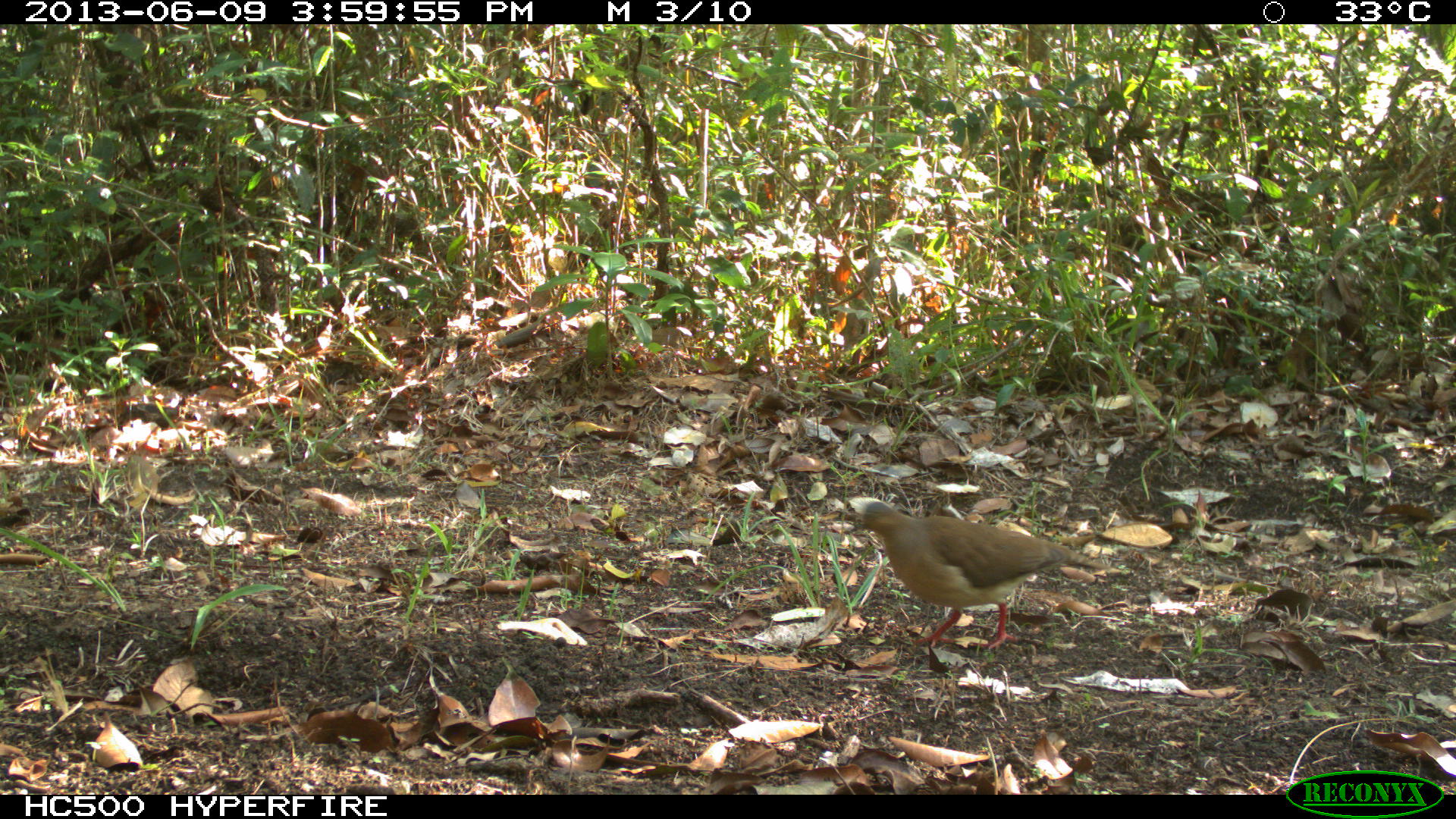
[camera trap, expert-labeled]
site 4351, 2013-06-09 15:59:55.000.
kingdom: Animalia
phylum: Chordata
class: Aves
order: Columbiformes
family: Columbidae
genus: Leptotila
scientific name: Leptotila plumbeiceps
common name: gray-headed dove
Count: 1.